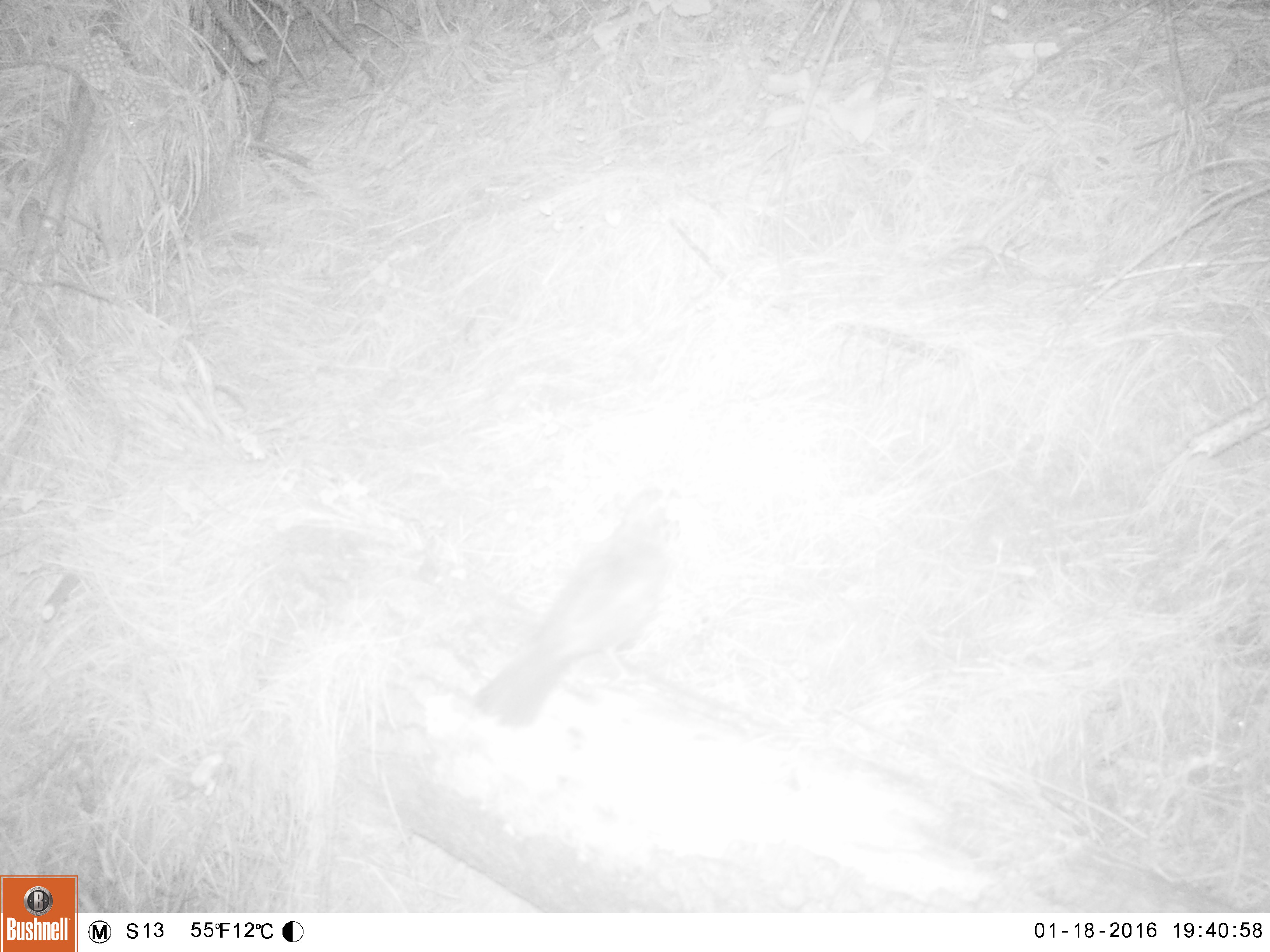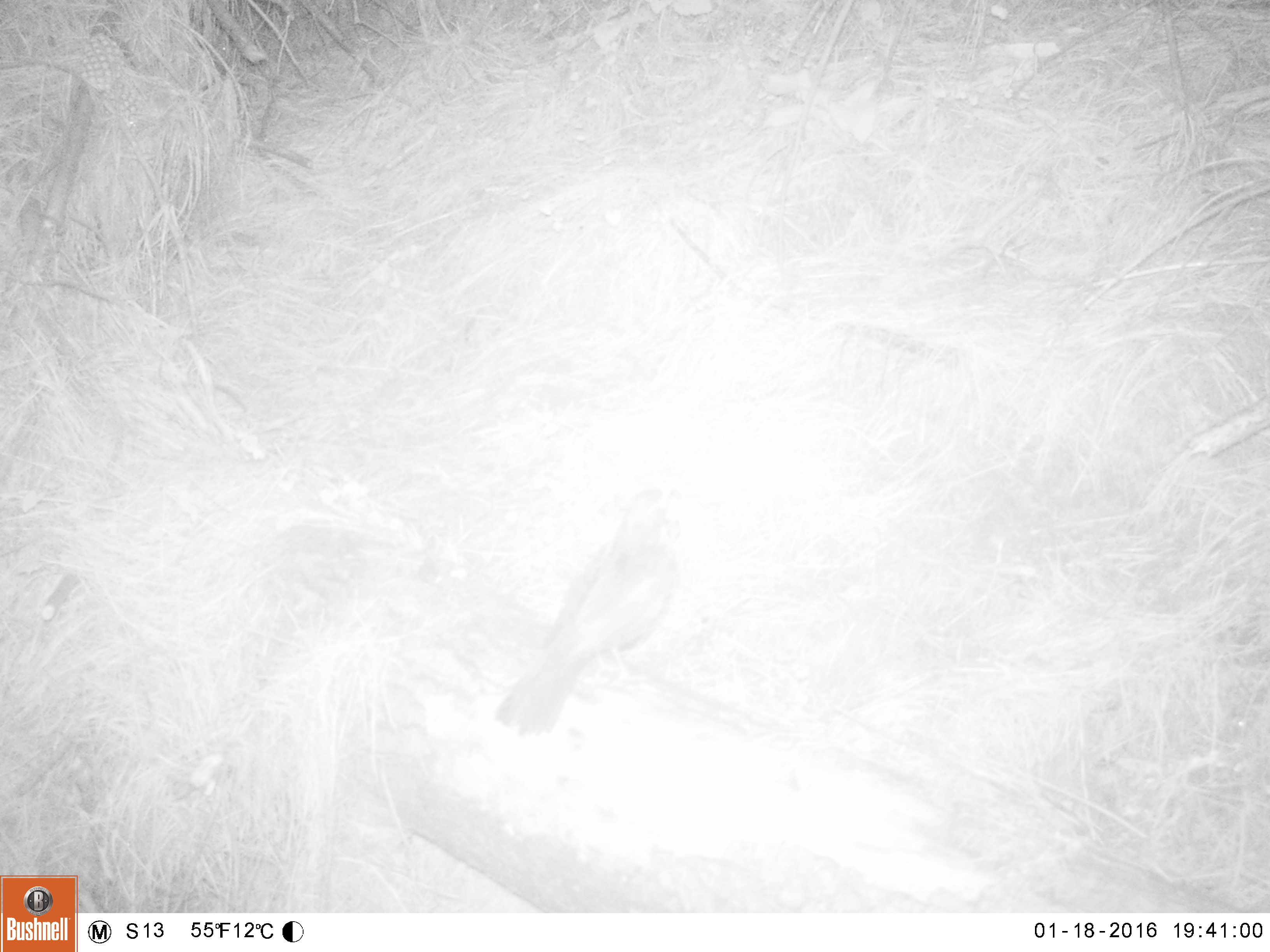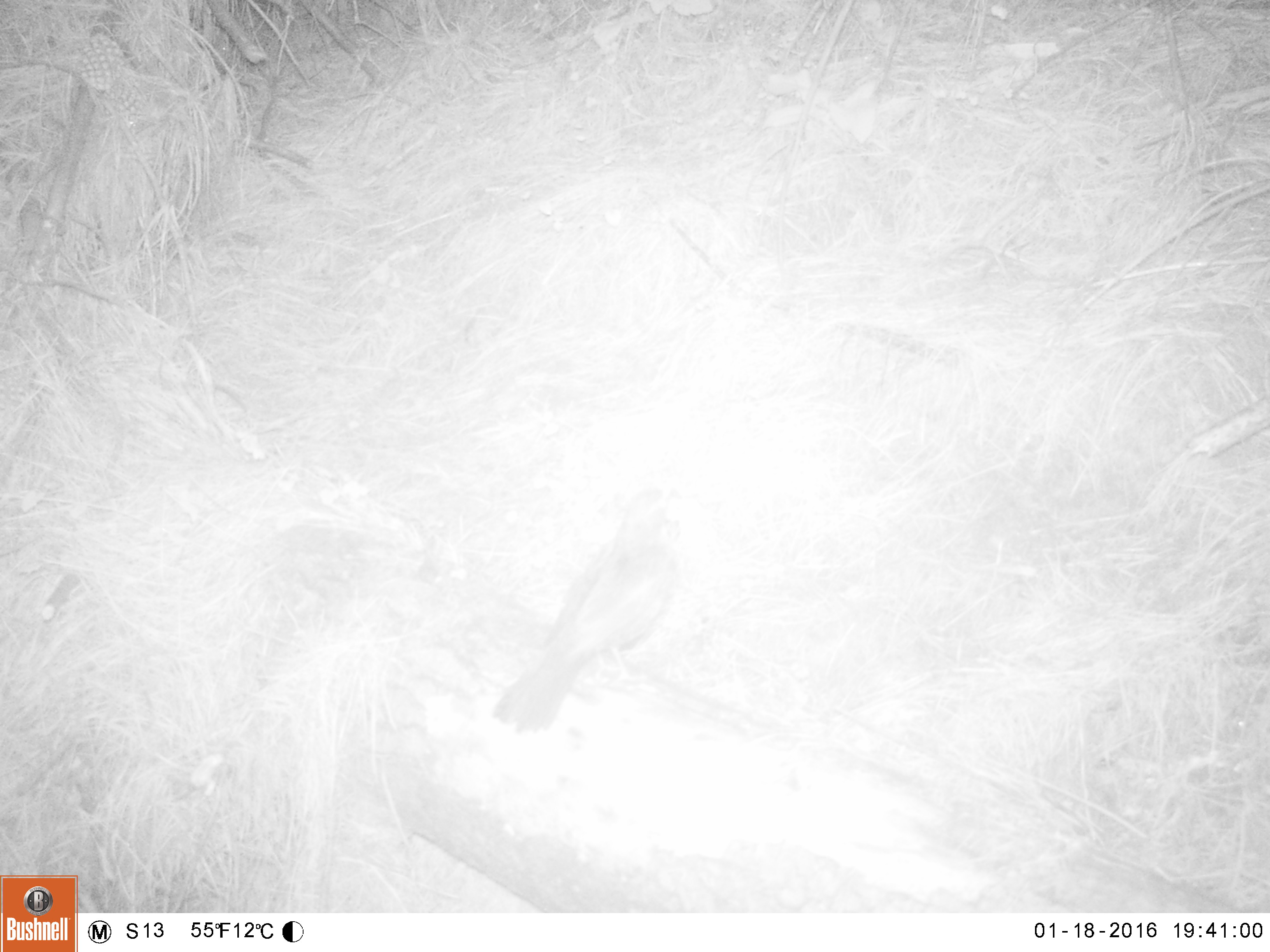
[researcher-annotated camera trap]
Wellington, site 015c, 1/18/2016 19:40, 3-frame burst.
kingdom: Animalia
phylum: Chordata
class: Aves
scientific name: Aves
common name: bird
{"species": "bird (Aves)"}